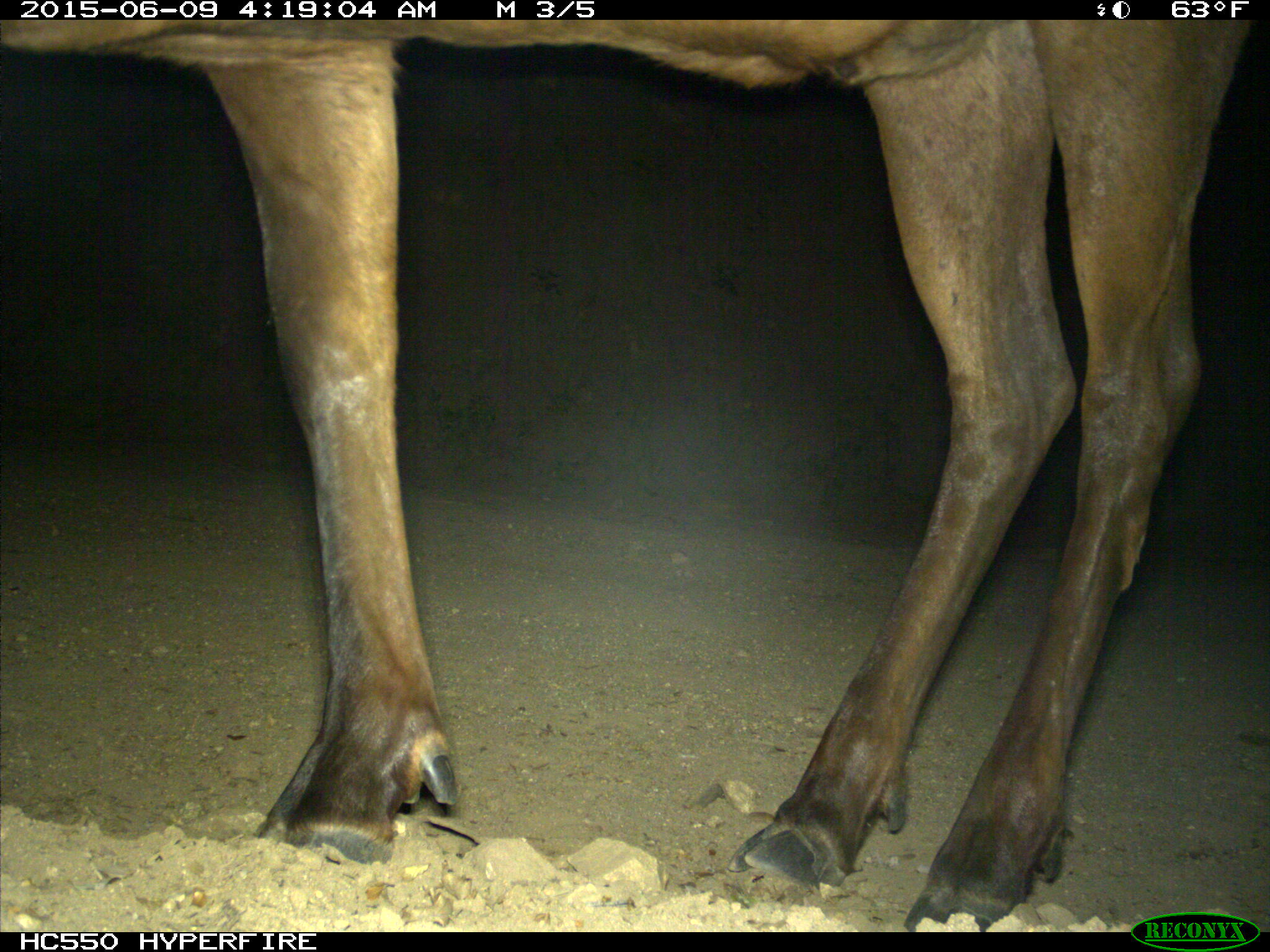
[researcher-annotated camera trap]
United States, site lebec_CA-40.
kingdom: Animalia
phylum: Chordata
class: Mammalia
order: Artiodactyla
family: Cervidae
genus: Cervus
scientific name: Cervus canadensis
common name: elk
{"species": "Cervus canadensis (elk)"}